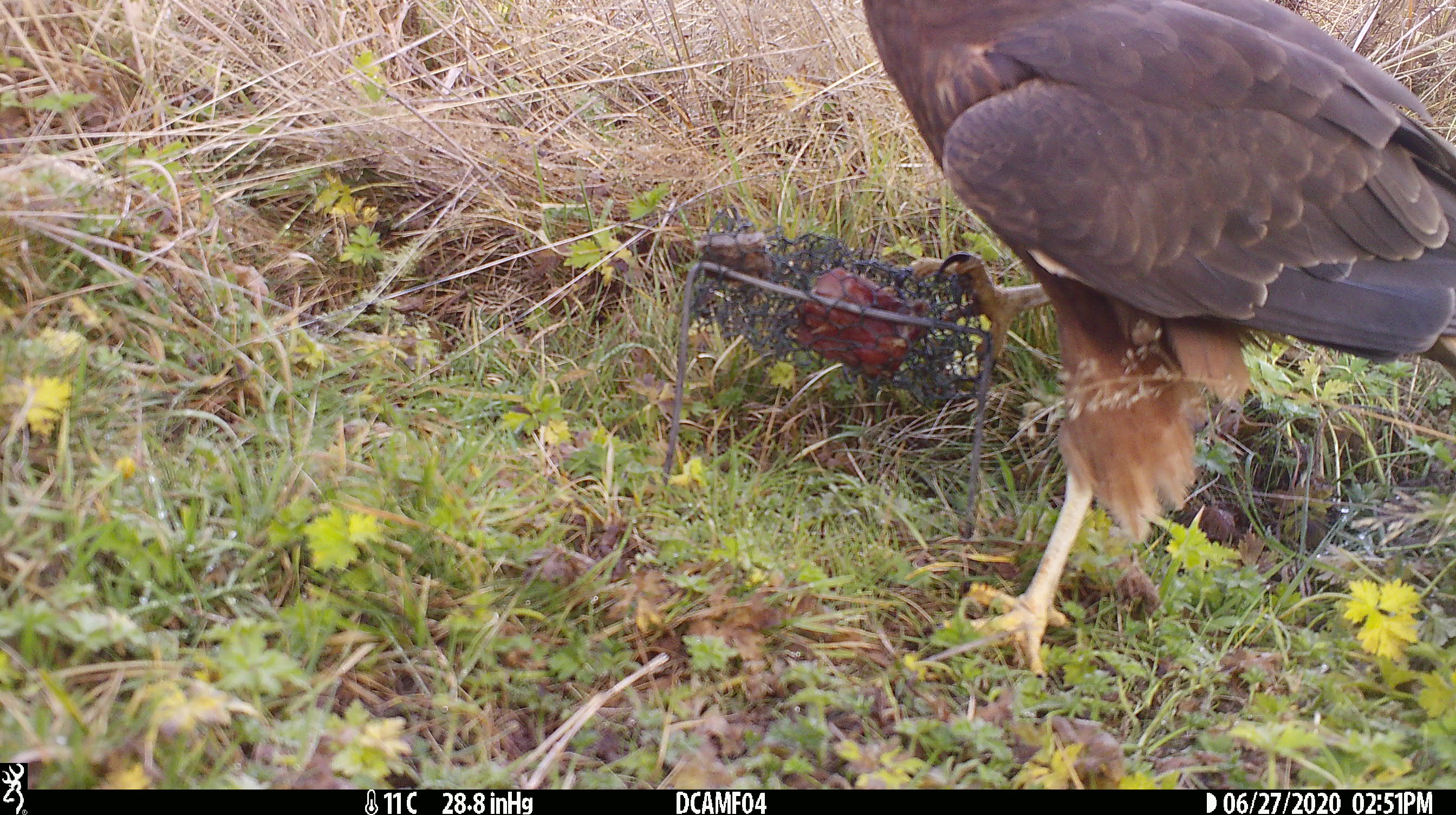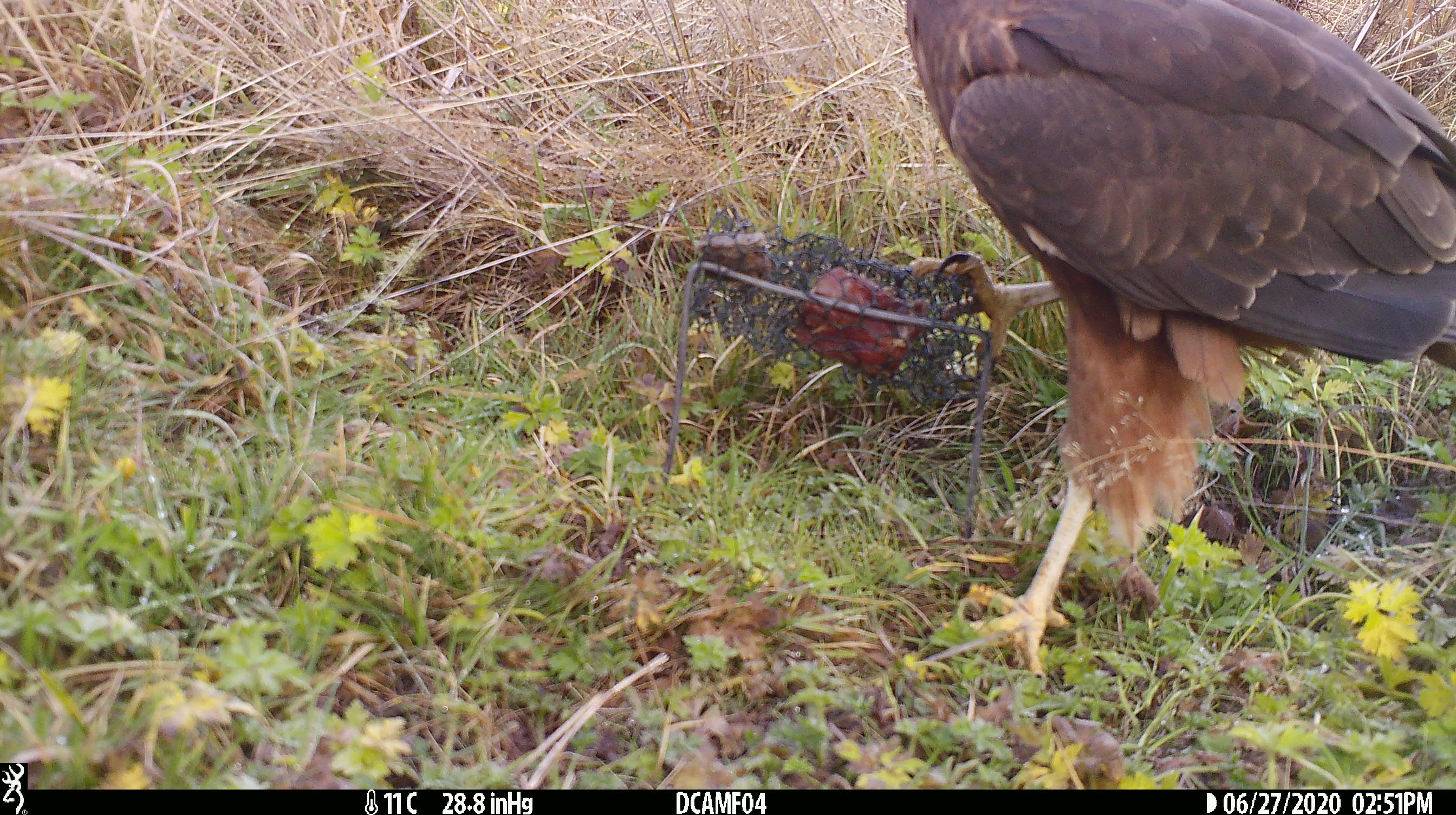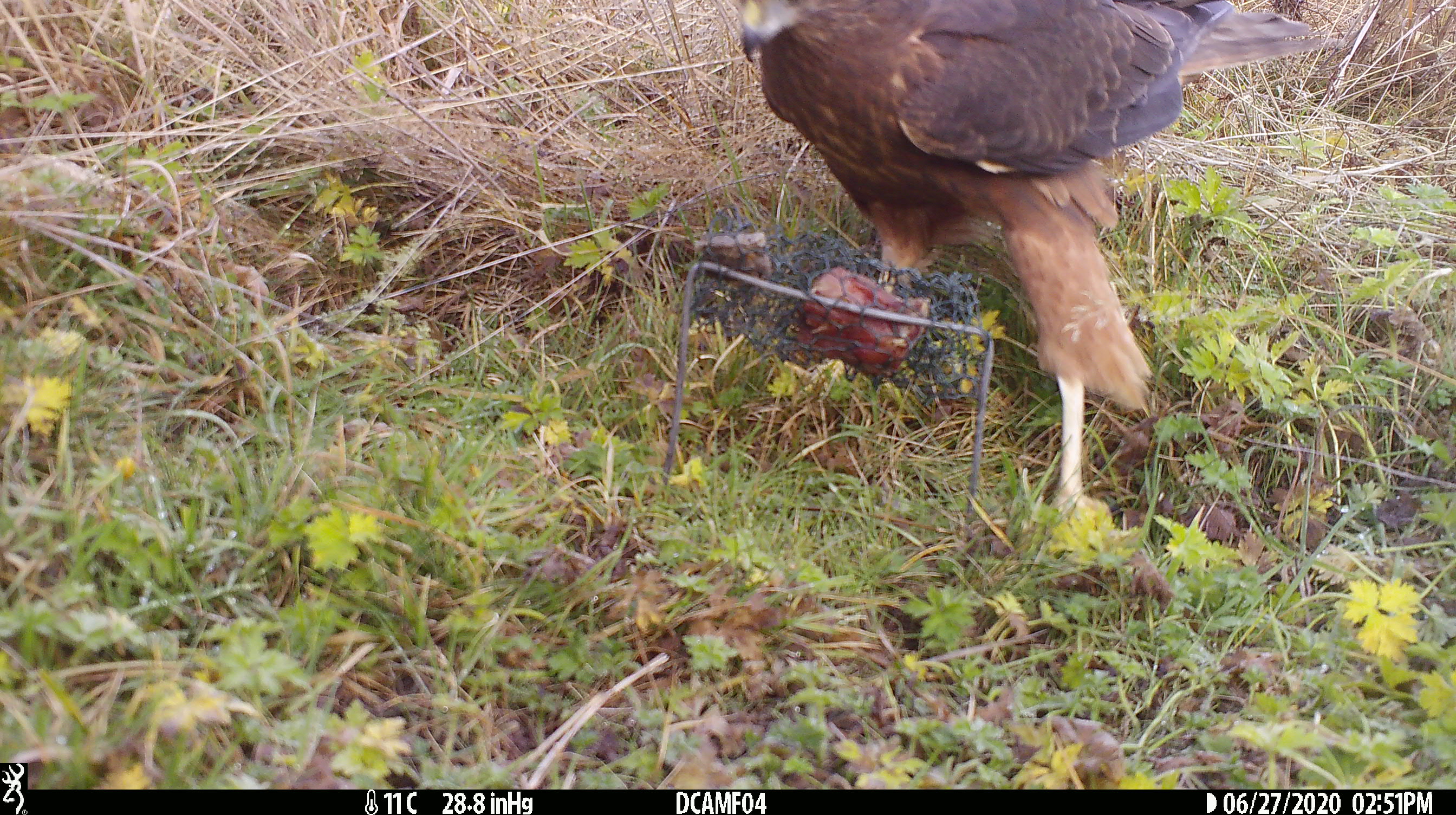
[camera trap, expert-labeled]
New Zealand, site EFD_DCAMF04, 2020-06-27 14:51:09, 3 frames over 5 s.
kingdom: Animalia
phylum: Chordata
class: Aves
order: Accipitriformes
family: Accipitridae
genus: Circus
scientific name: Circus approximans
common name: swamp harrier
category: harrier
Harrier (swamp harrier) (Circus approximans).